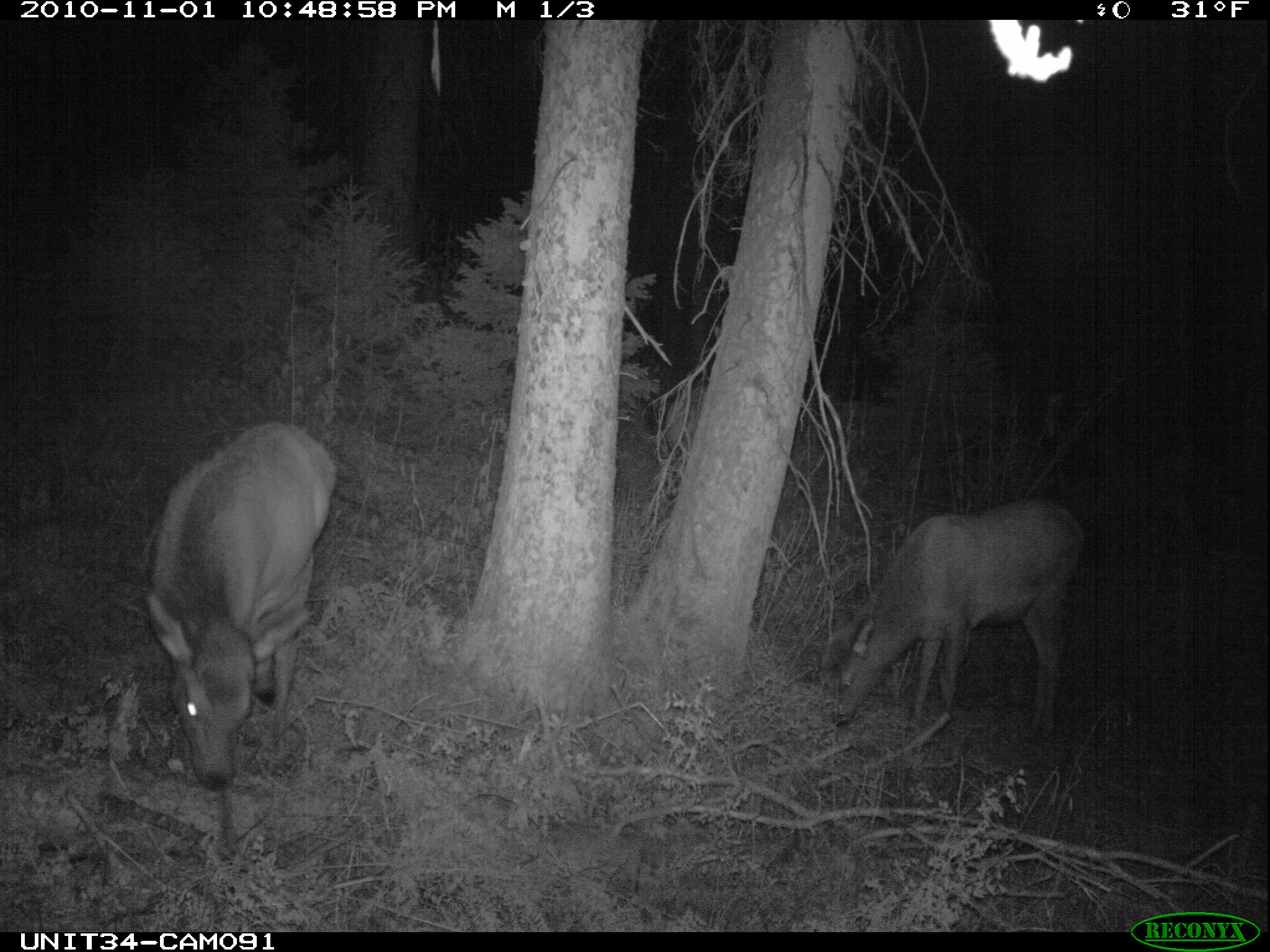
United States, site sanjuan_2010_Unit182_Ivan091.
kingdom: Animalia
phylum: Chordata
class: Mammalia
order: Artiodactyla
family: Cervidae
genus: Cervus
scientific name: Cervus elaphus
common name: red deer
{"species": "Cervus elaphus (red deer)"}